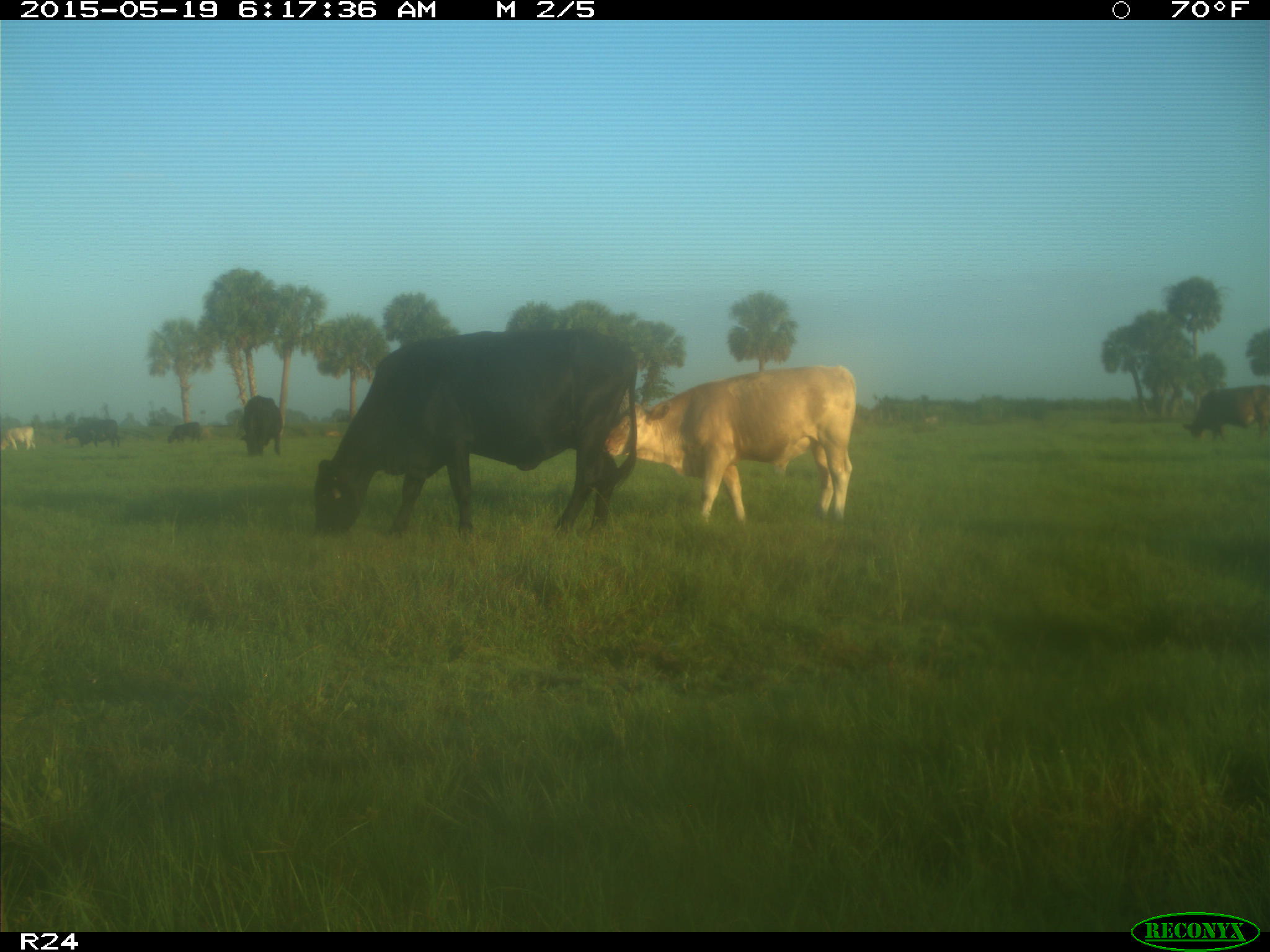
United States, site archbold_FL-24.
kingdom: Animalia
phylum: Chordata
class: Mammalia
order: Artiodactyla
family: Bovidae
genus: Bos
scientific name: Bos taurus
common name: domestic cow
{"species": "Bos taurus (domestic cow)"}